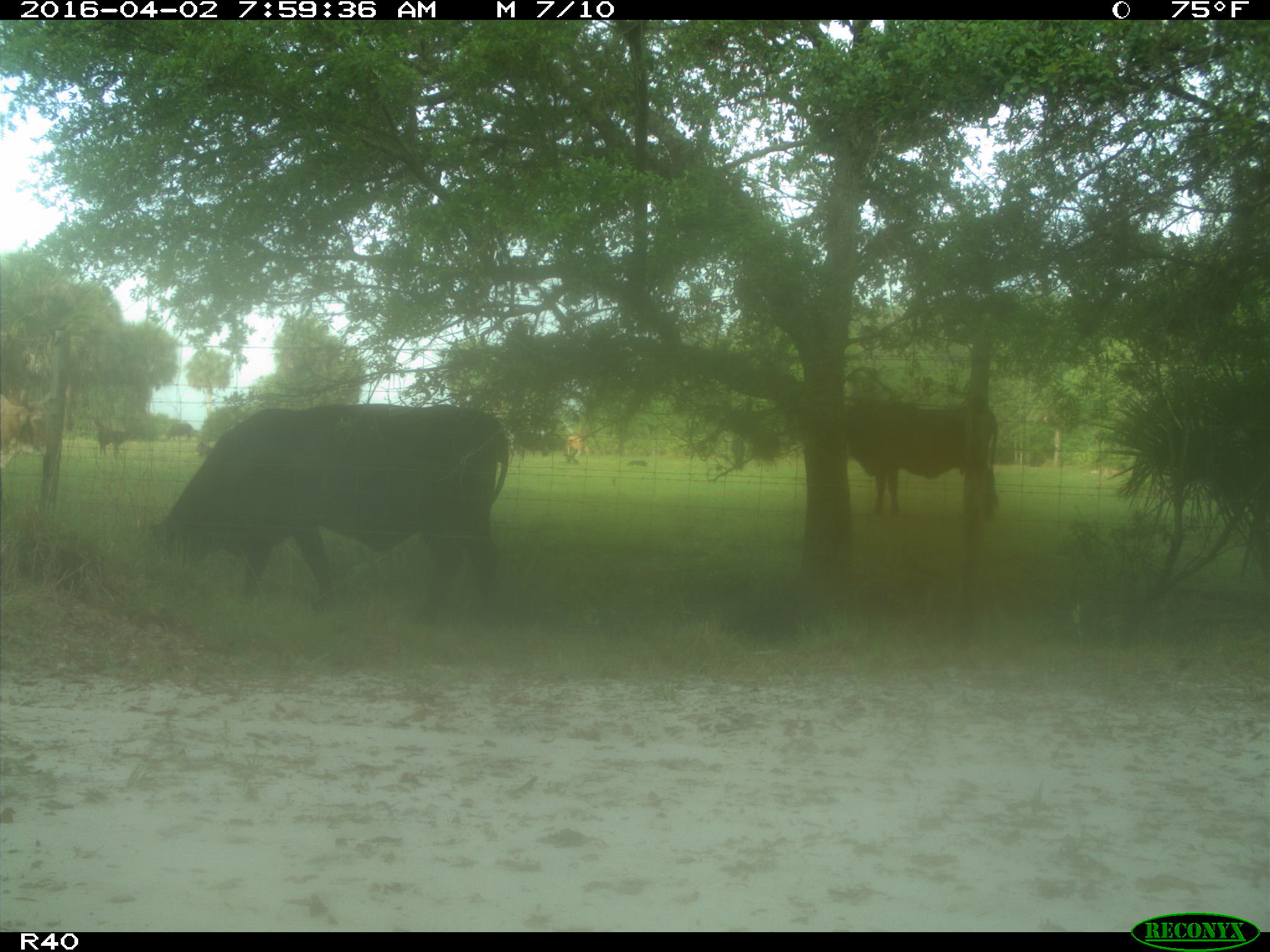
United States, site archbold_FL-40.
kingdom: Animalia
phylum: Chordata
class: Mammalia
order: Artiodactyla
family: Bovidae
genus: Bos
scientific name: Bos taurus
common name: domestic cow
Bos taurus (domestic cow).